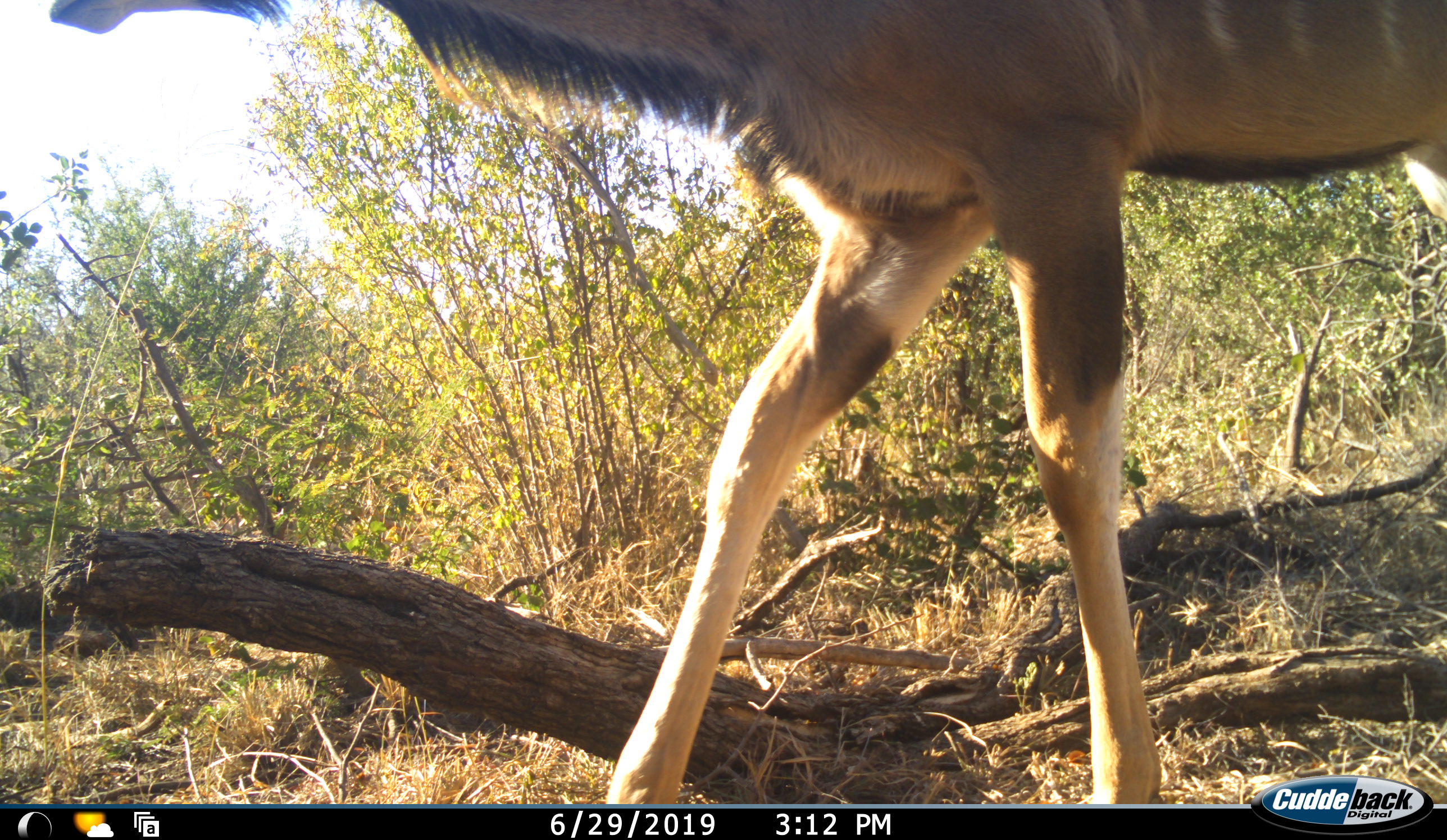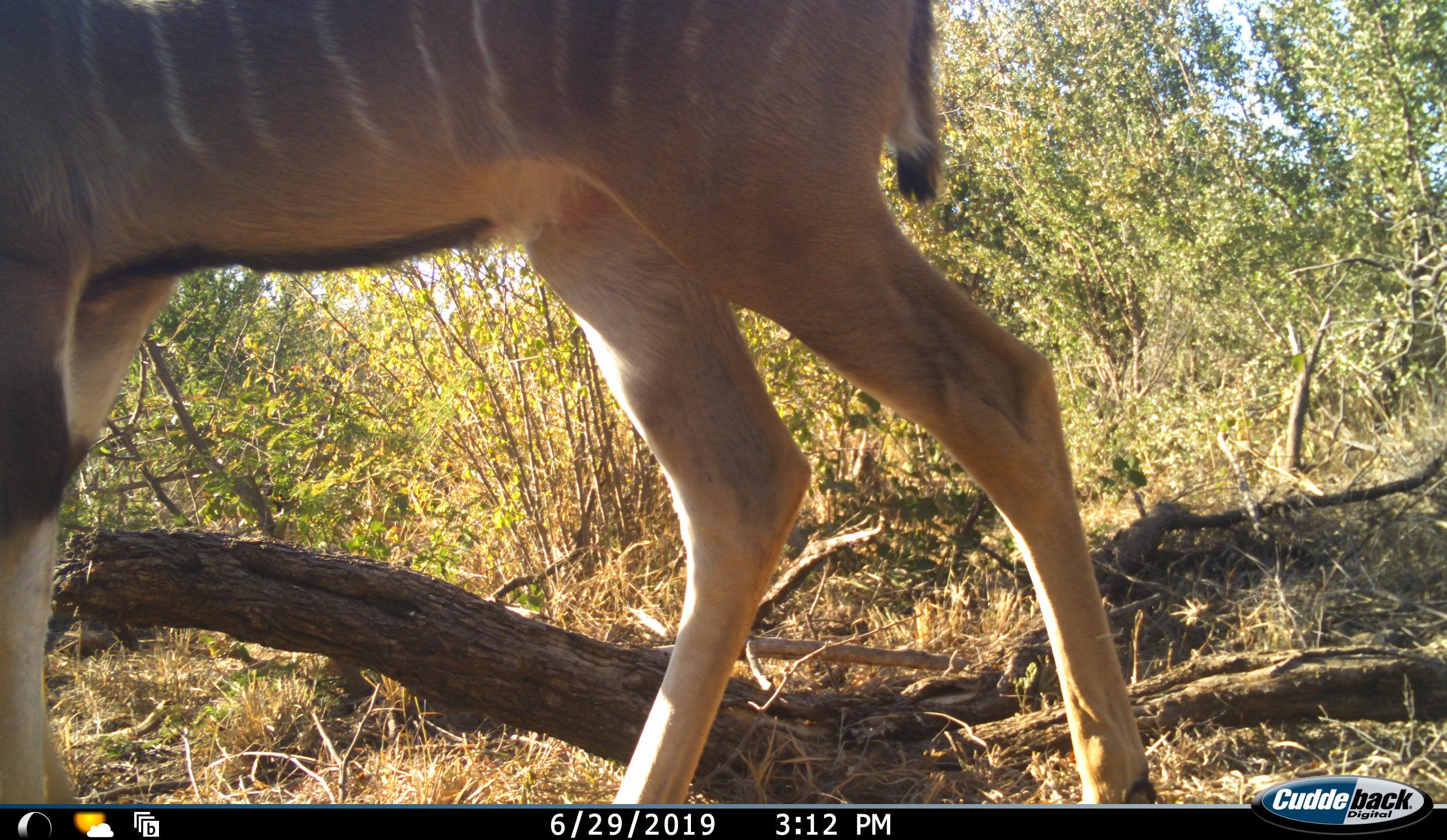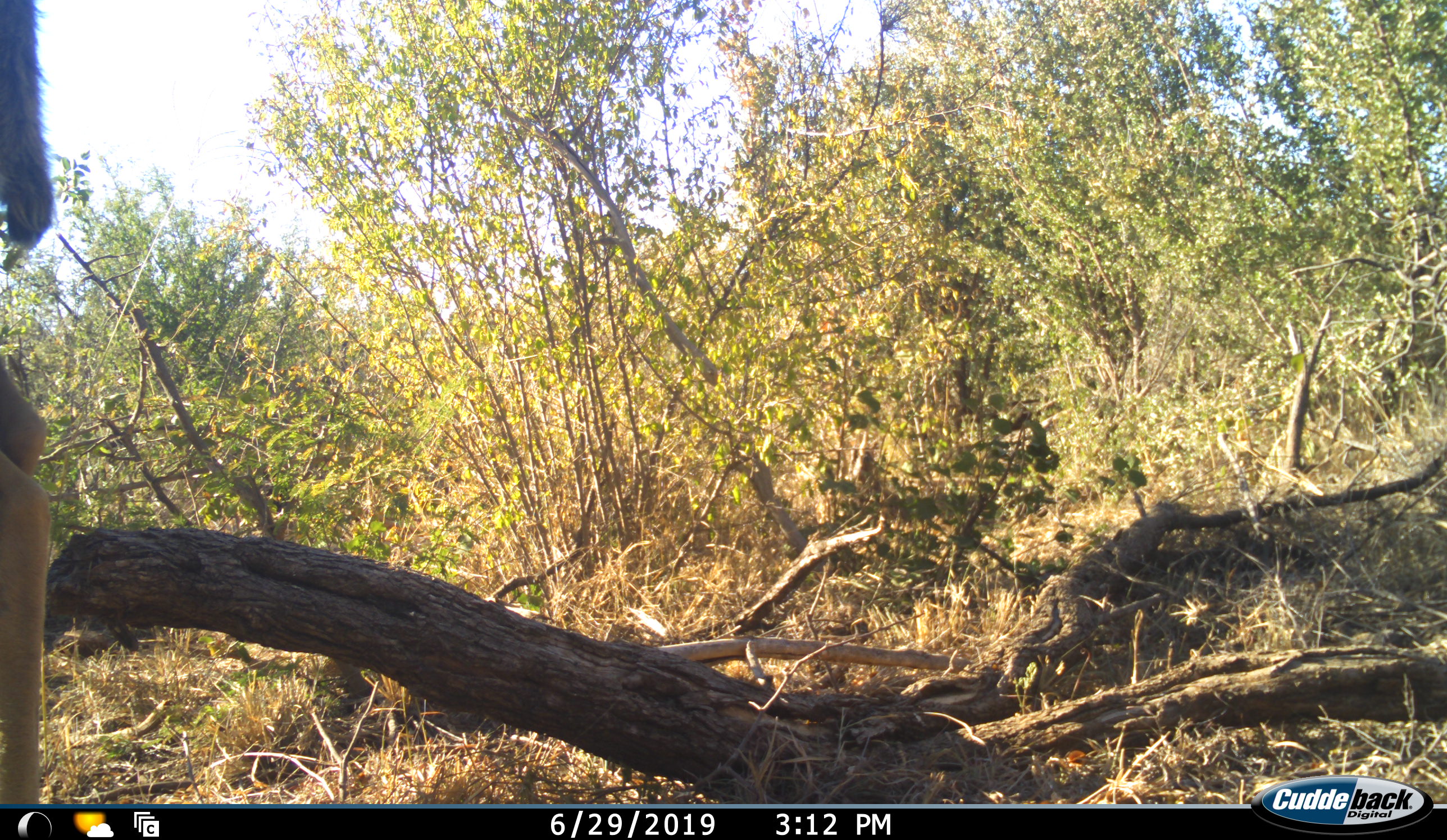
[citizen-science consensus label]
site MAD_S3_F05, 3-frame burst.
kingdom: Animalia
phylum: Chordata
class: Mammalia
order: Artiodactyla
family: Bovidae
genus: Tragelaphus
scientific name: Tragelaphus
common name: kudu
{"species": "kudu (Tragelaphus)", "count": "1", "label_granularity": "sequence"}